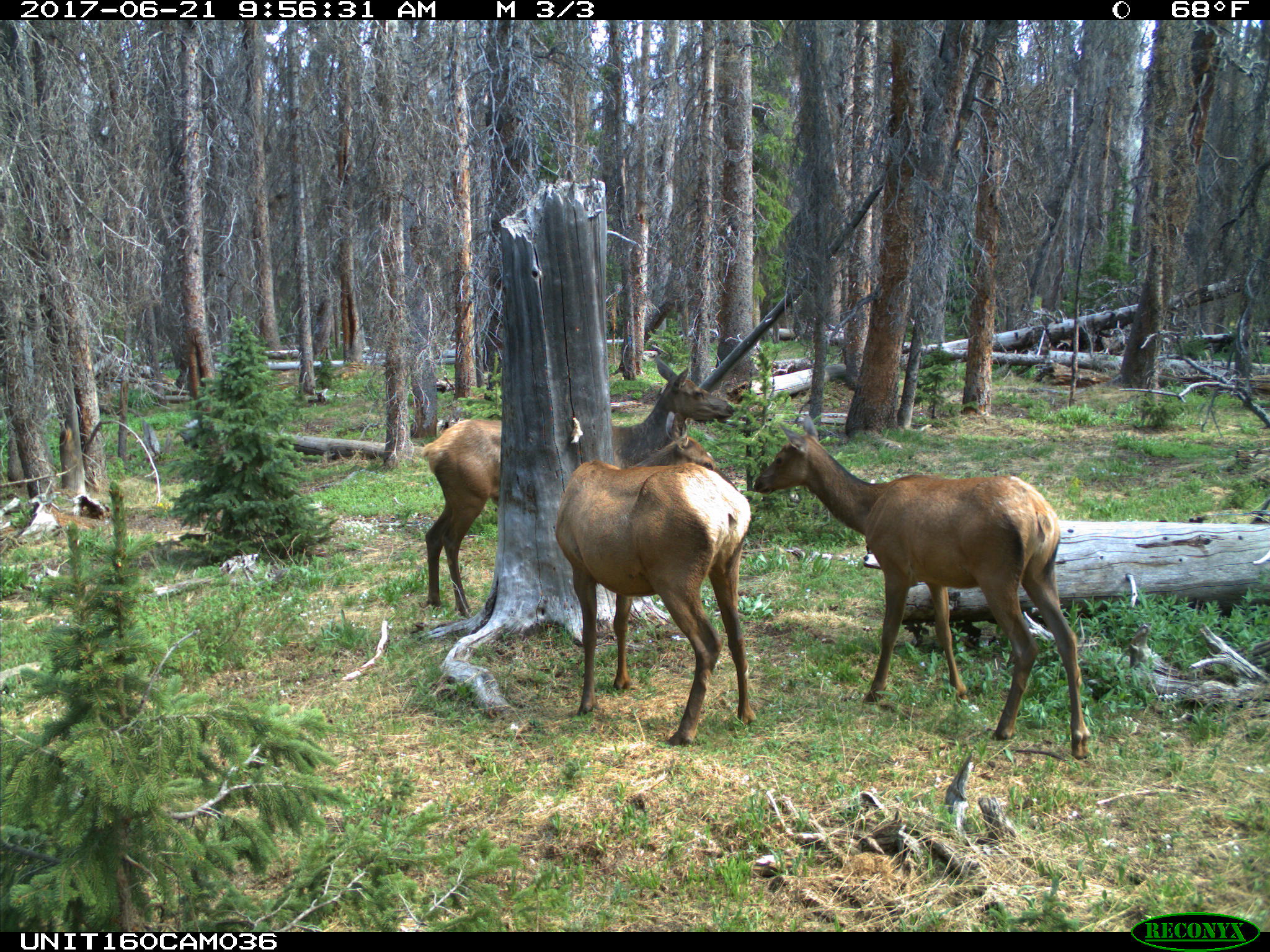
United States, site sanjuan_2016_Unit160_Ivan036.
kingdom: Animalia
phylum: Chordata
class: Mammalia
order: Artiodactyla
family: Cervidae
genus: Cervus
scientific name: Cervus elaphus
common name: red deer